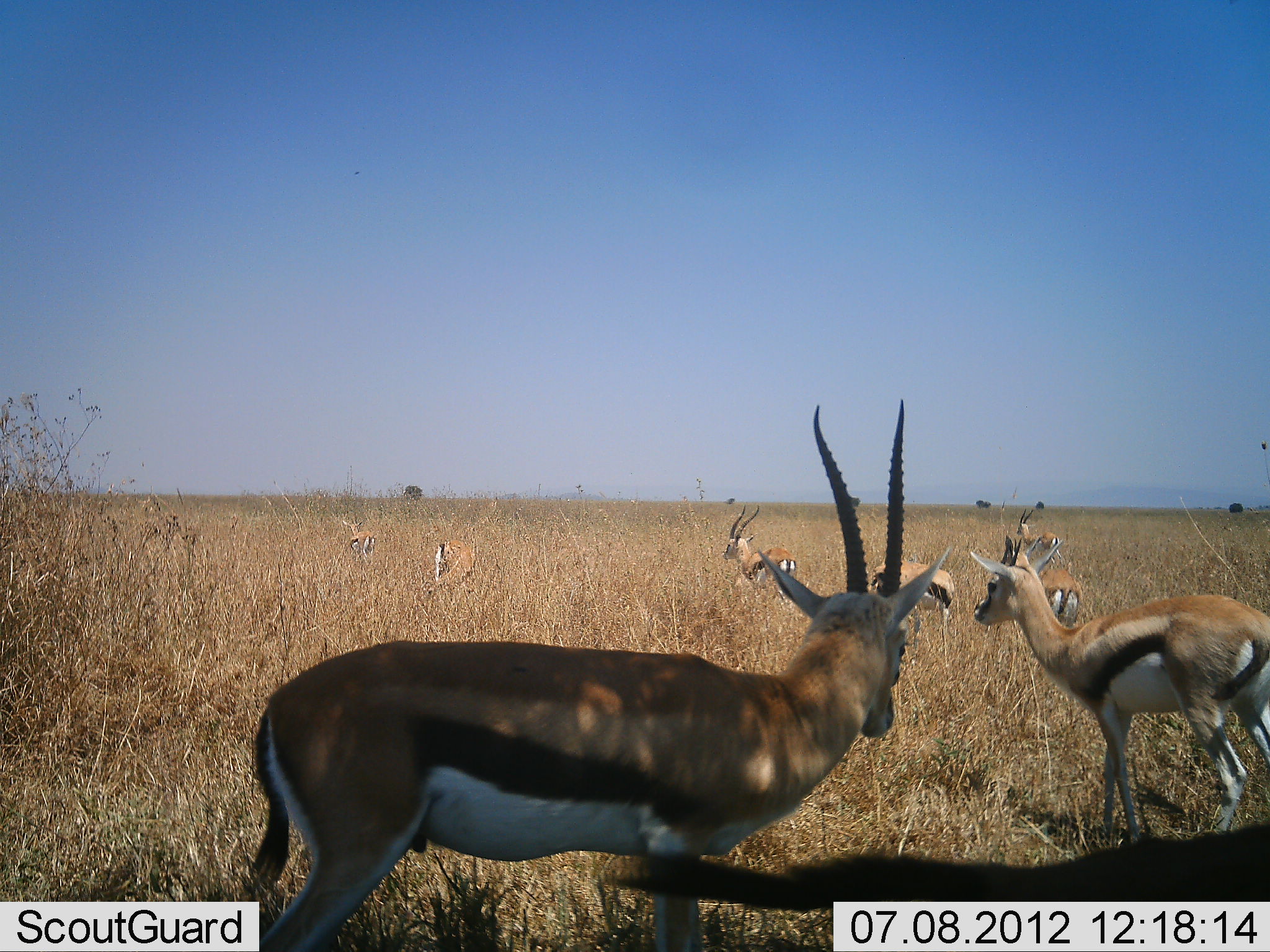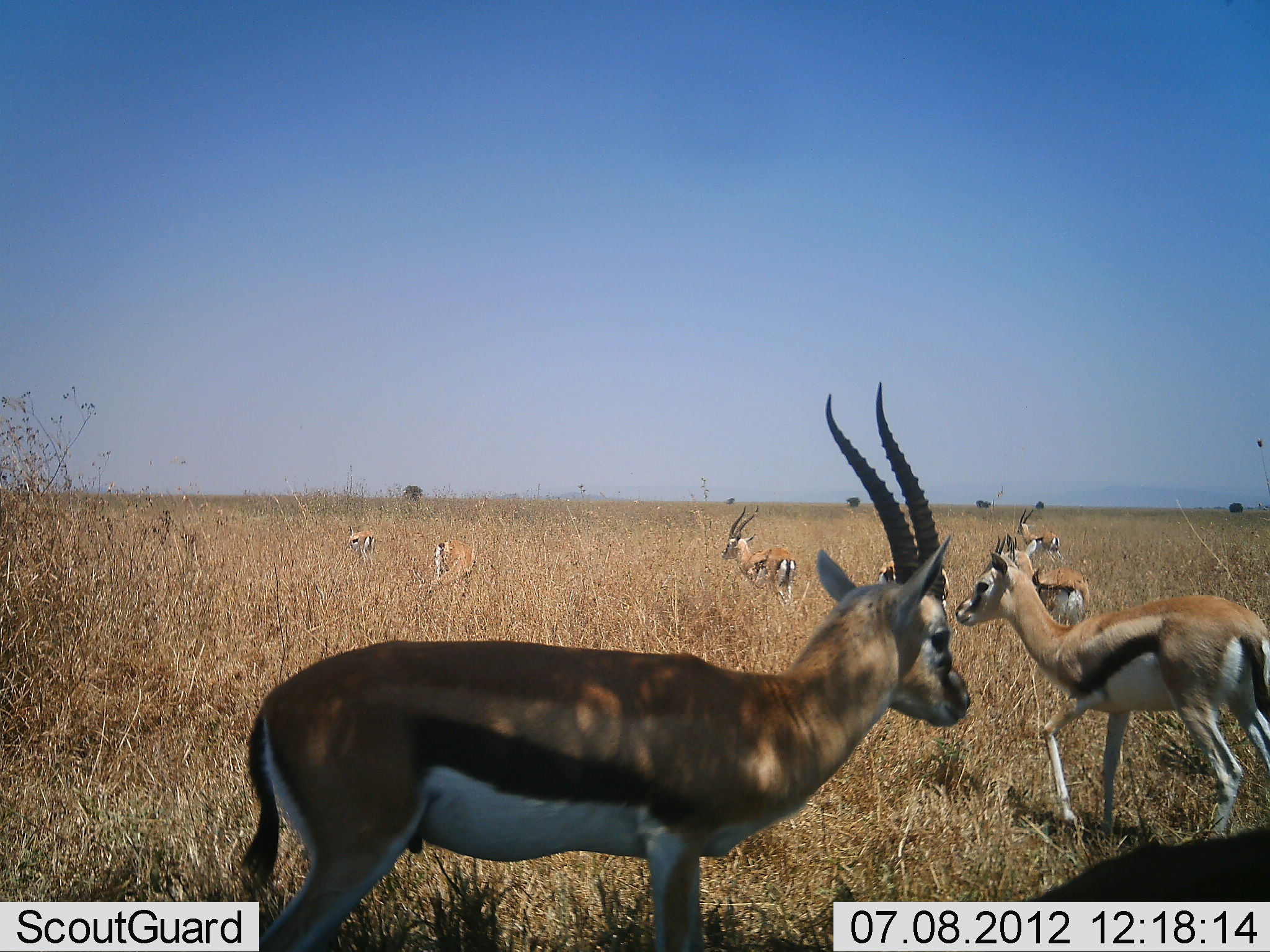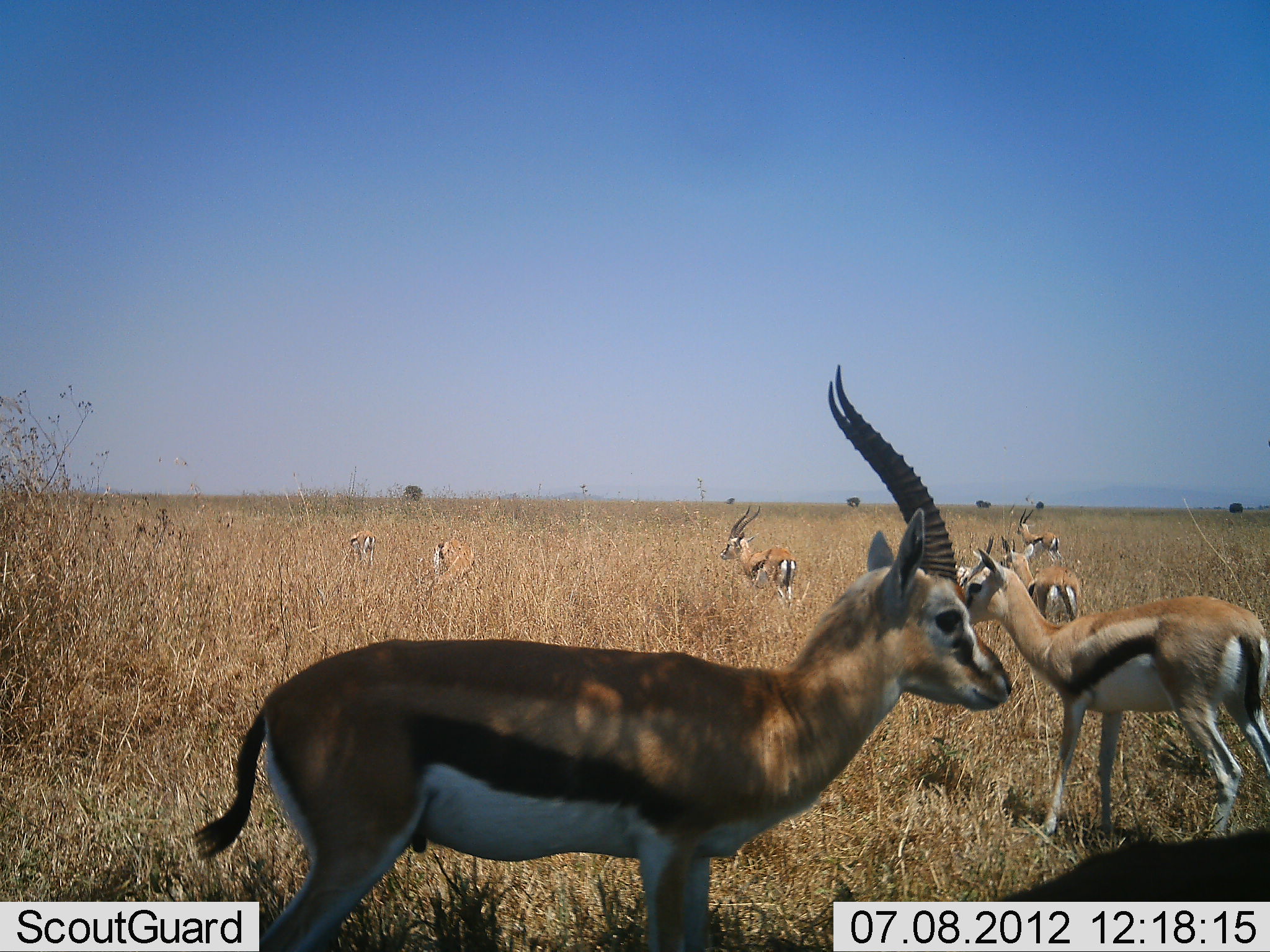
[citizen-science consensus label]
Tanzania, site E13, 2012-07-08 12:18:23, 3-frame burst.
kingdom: Animalia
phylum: Chordata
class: Mammalia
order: Artiodactyla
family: Bovidae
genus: Eudorcas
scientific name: Eudorcas thomsonii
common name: thomson's gazelle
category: gazellethomsons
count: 8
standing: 70%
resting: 20%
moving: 50%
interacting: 10%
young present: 0%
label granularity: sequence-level